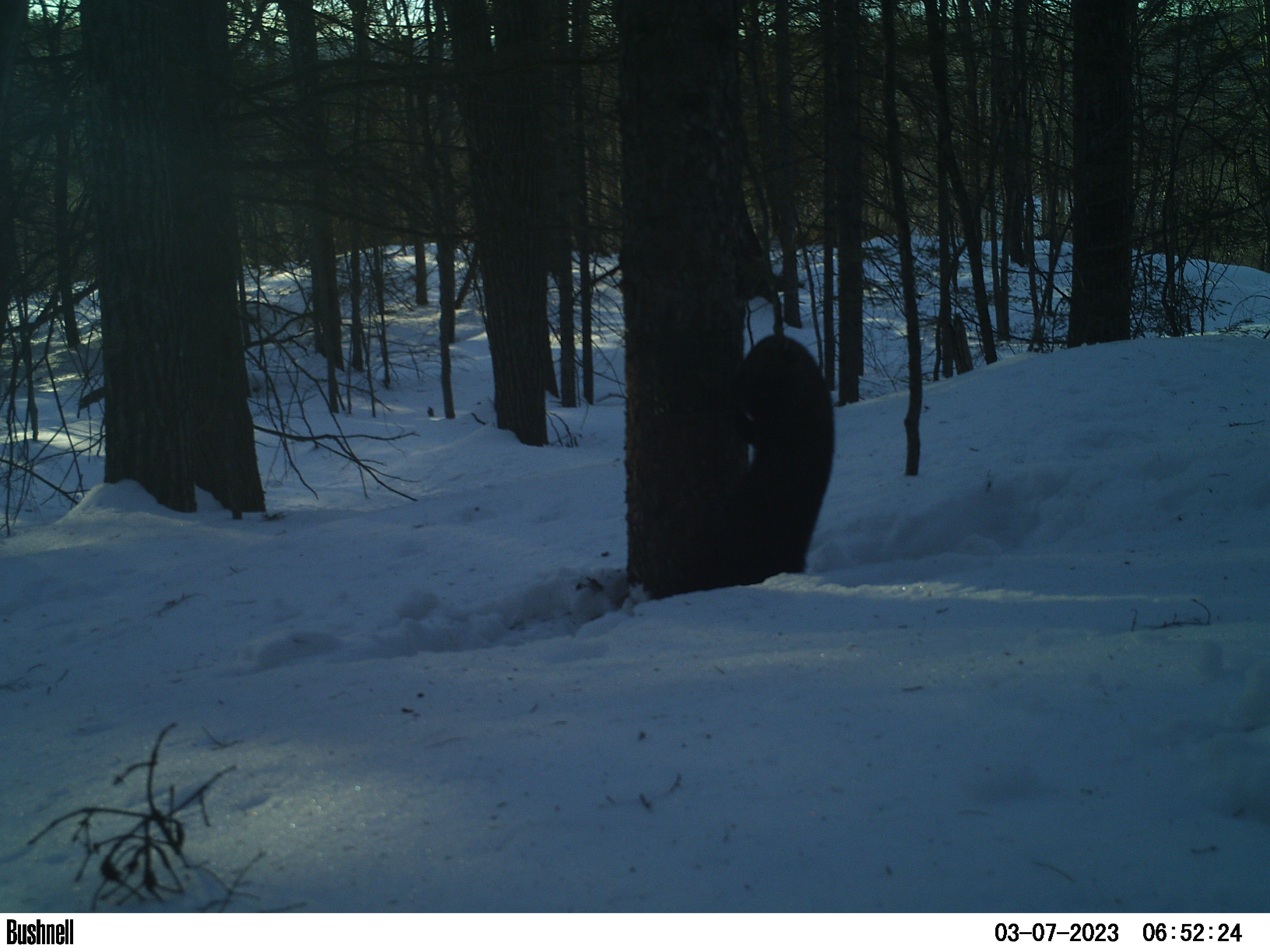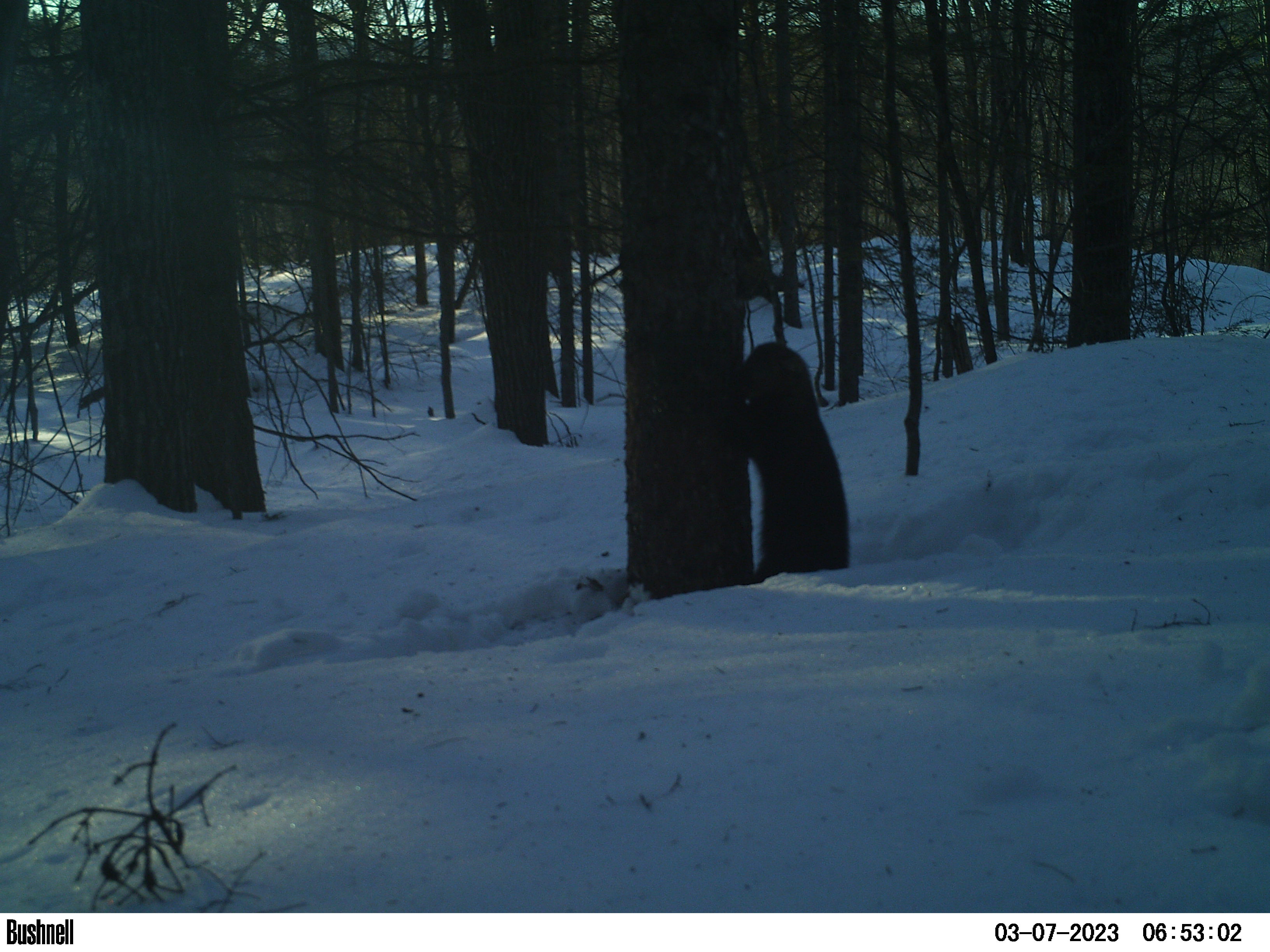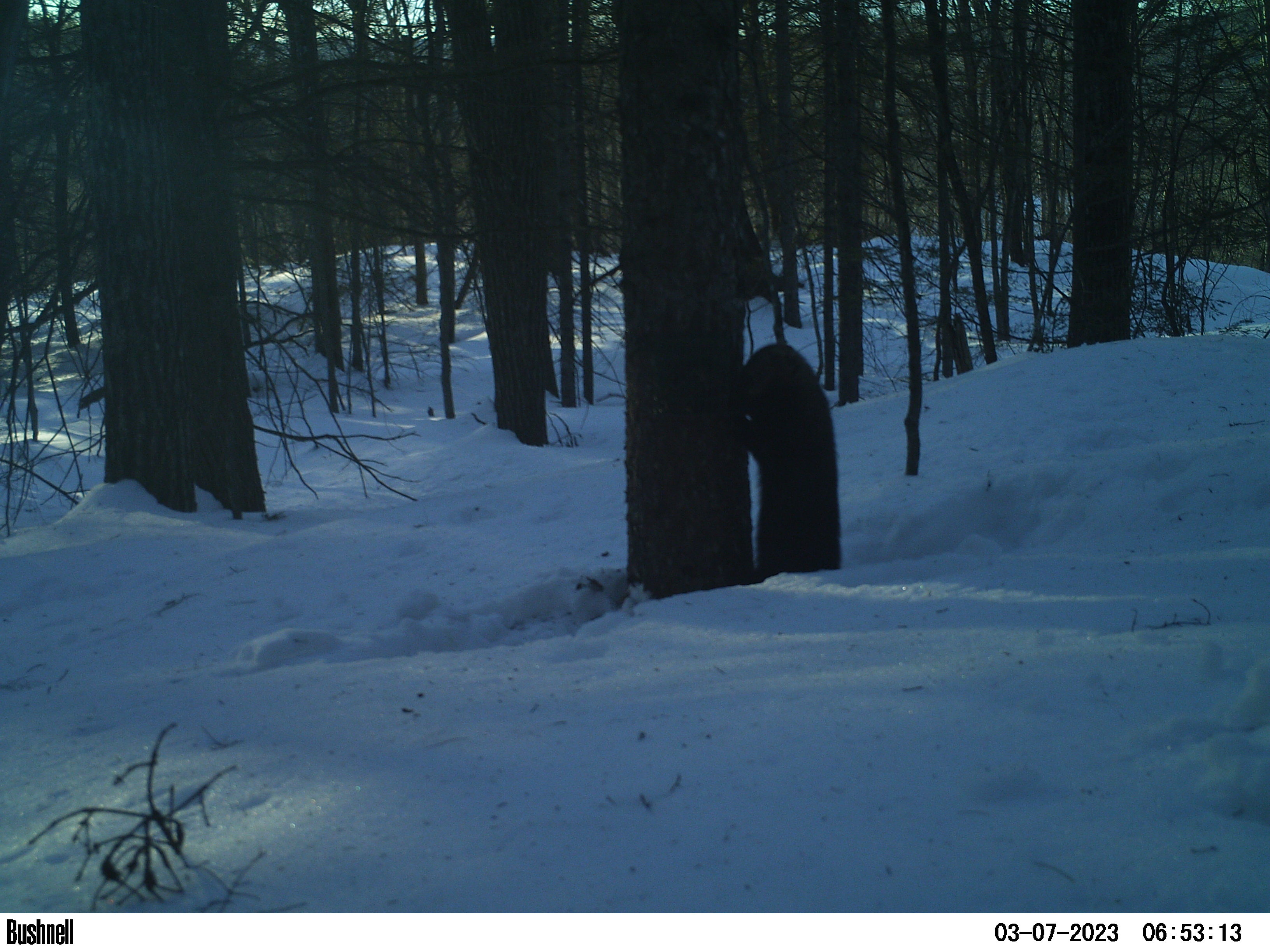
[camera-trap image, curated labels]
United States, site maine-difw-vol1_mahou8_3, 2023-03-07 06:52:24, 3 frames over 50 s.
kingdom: Animalia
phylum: Chordata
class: Mammalia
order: Carnivora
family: Mustelidae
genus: Pekania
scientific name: Pekania pennanti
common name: fisher